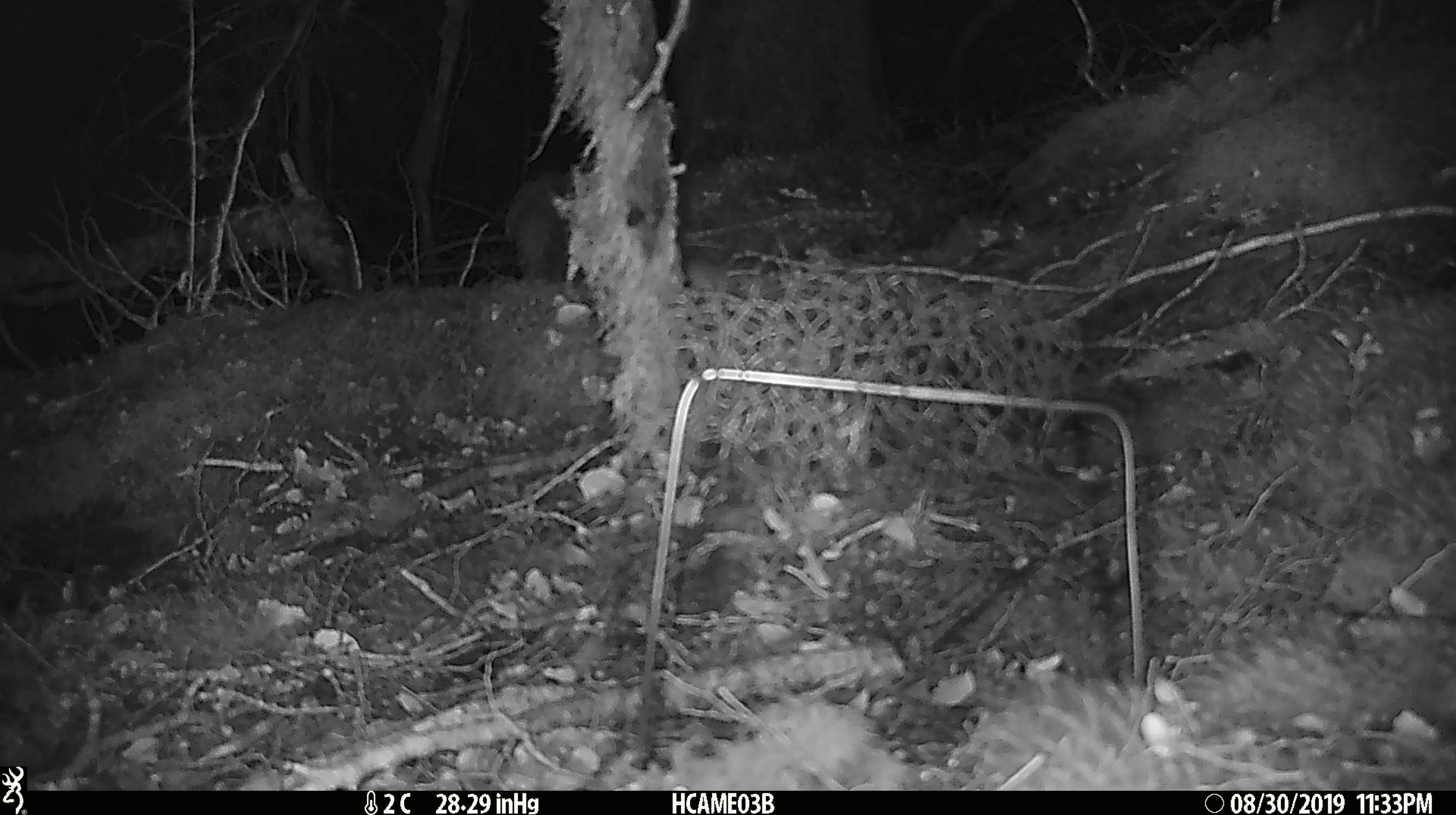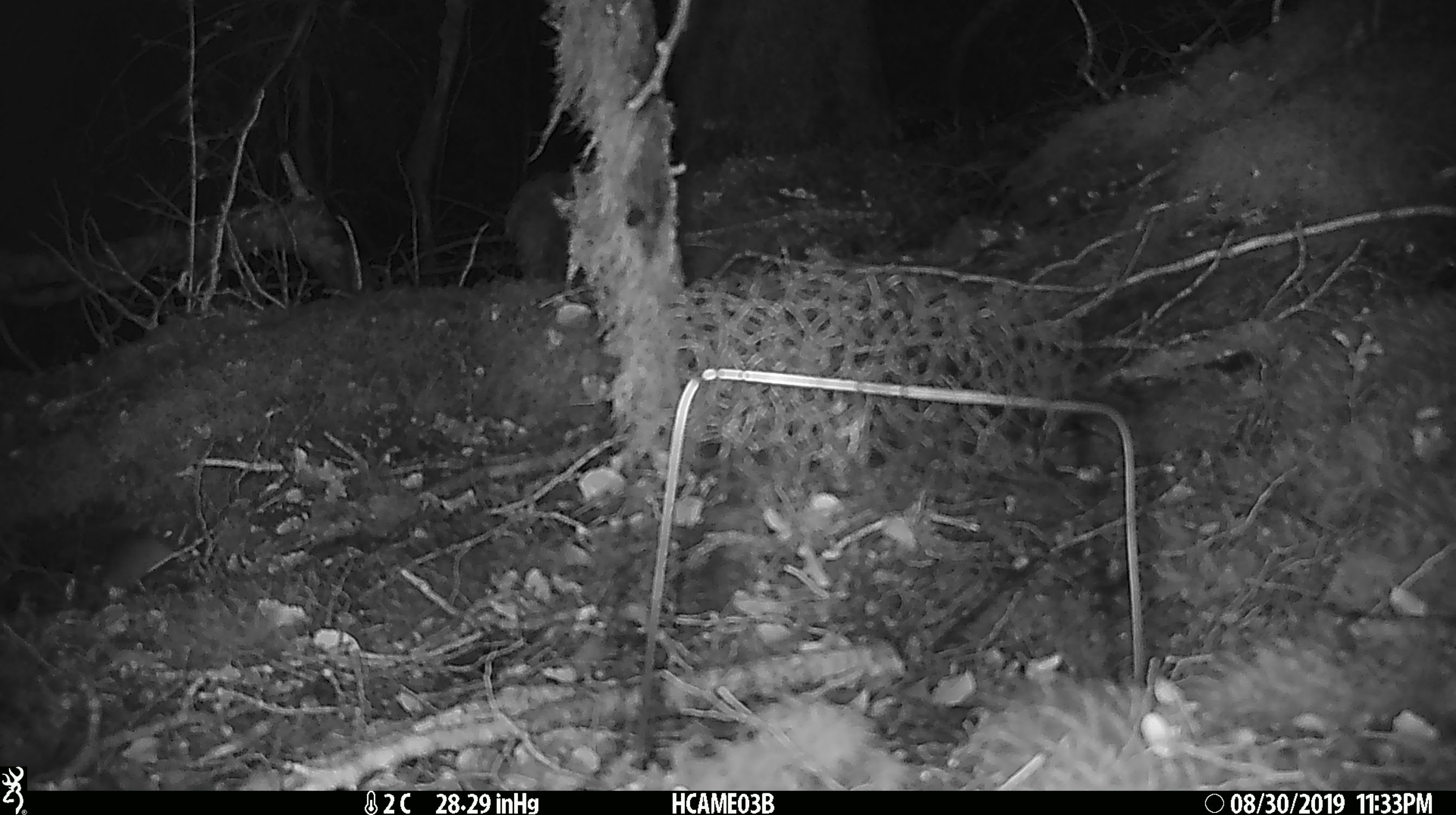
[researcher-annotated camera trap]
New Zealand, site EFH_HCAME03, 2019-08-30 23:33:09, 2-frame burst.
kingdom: Animalia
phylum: Chordata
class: Mammalia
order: Rodentia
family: Muridae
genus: Mus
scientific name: Mus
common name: mouse